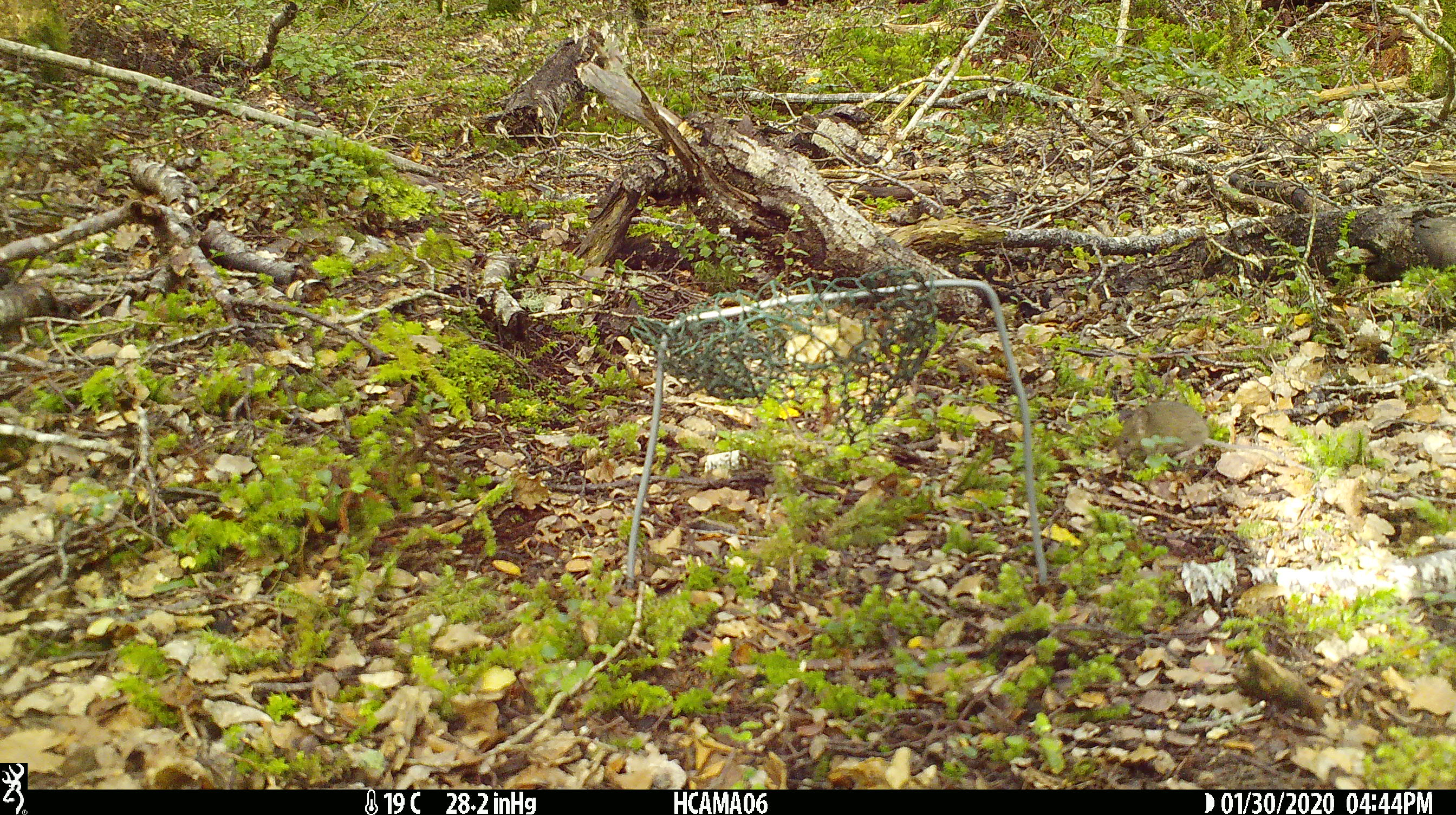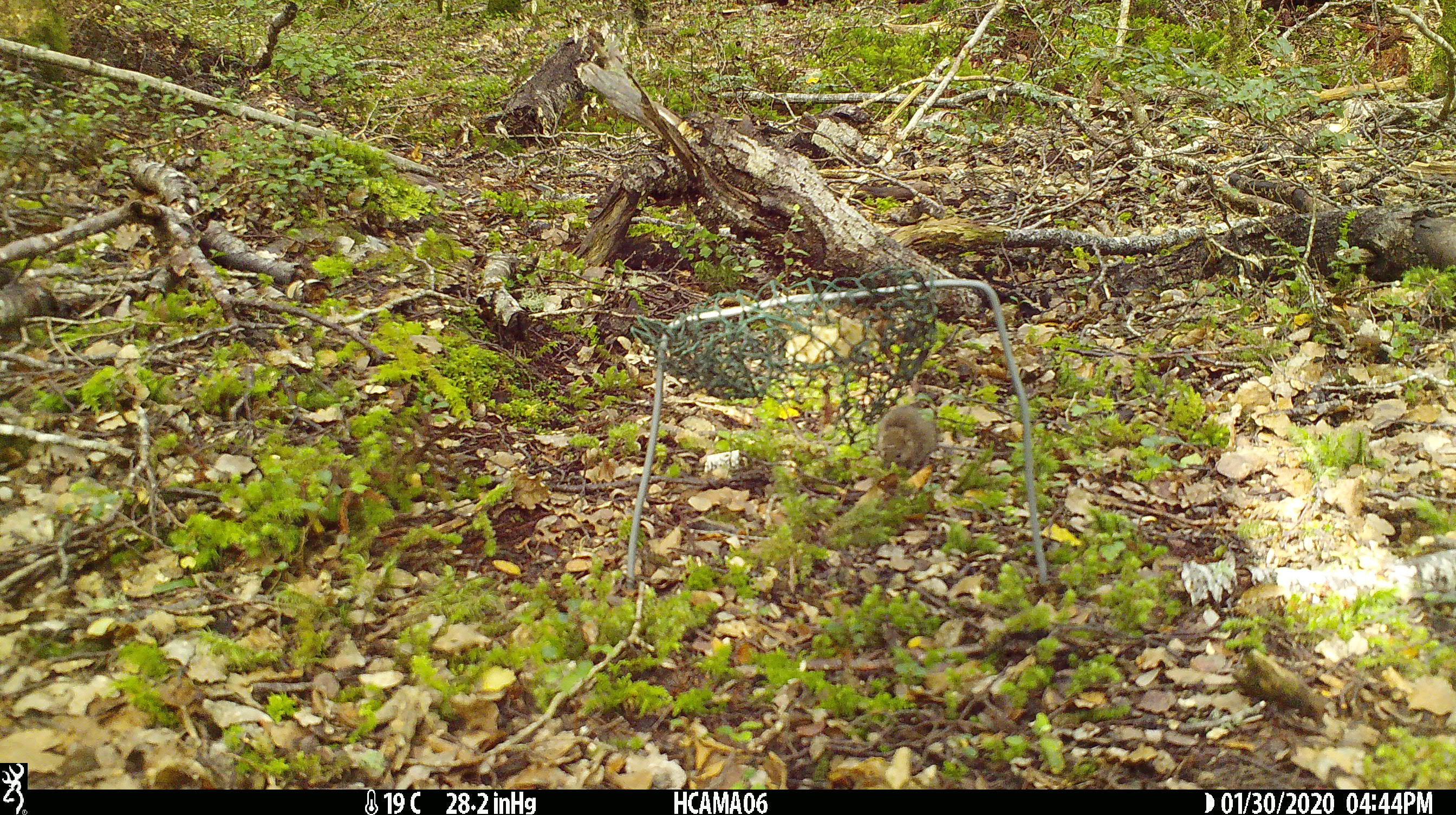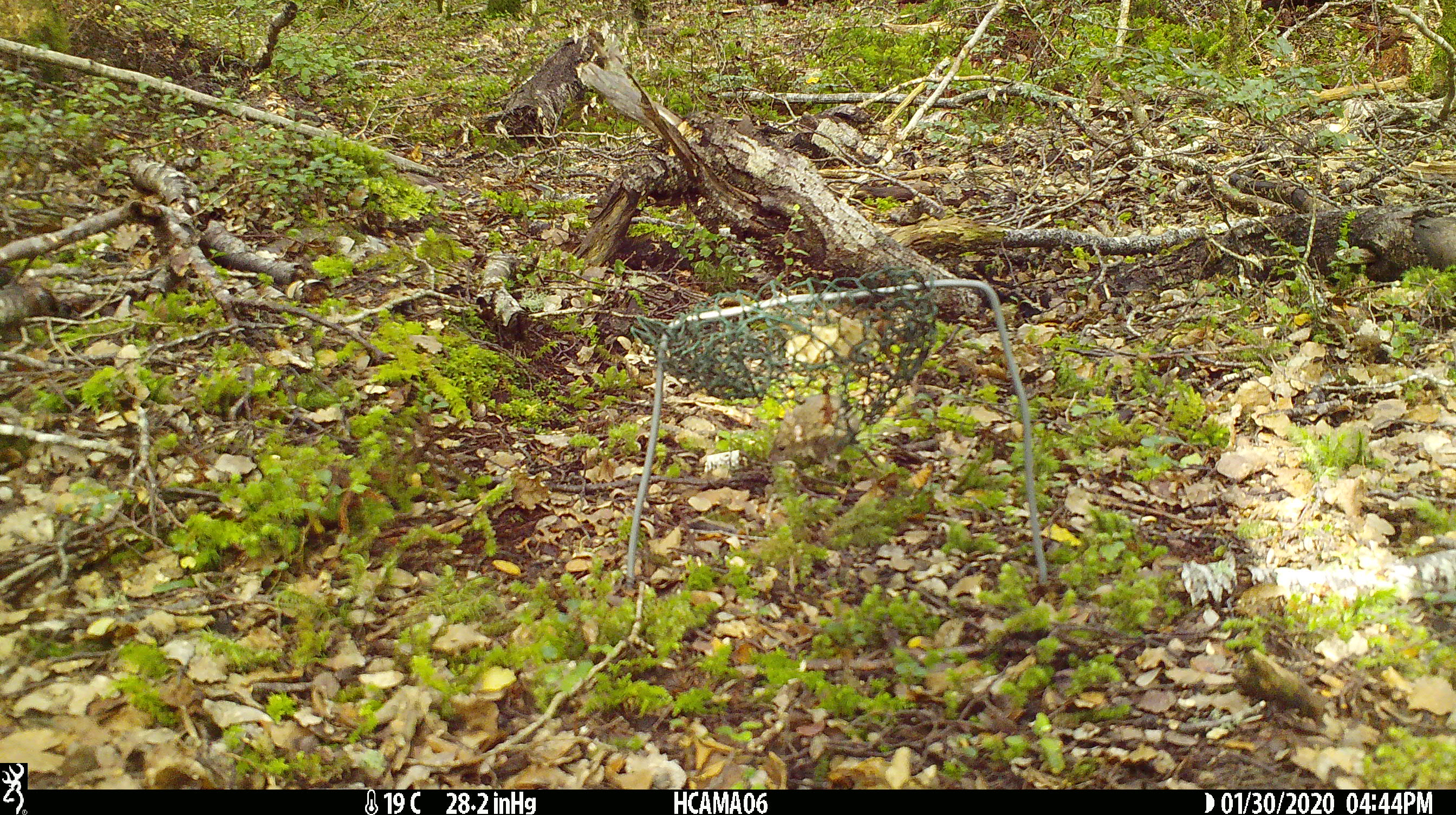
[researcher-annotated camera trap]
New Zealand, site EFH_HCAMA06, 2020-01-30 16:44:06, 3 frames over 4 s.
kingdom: Animalia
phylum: Chordata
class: Mammalia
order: Rodentia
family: Muridae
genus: Mus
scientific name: Mus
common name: mouse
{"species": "mouse (Mus)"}